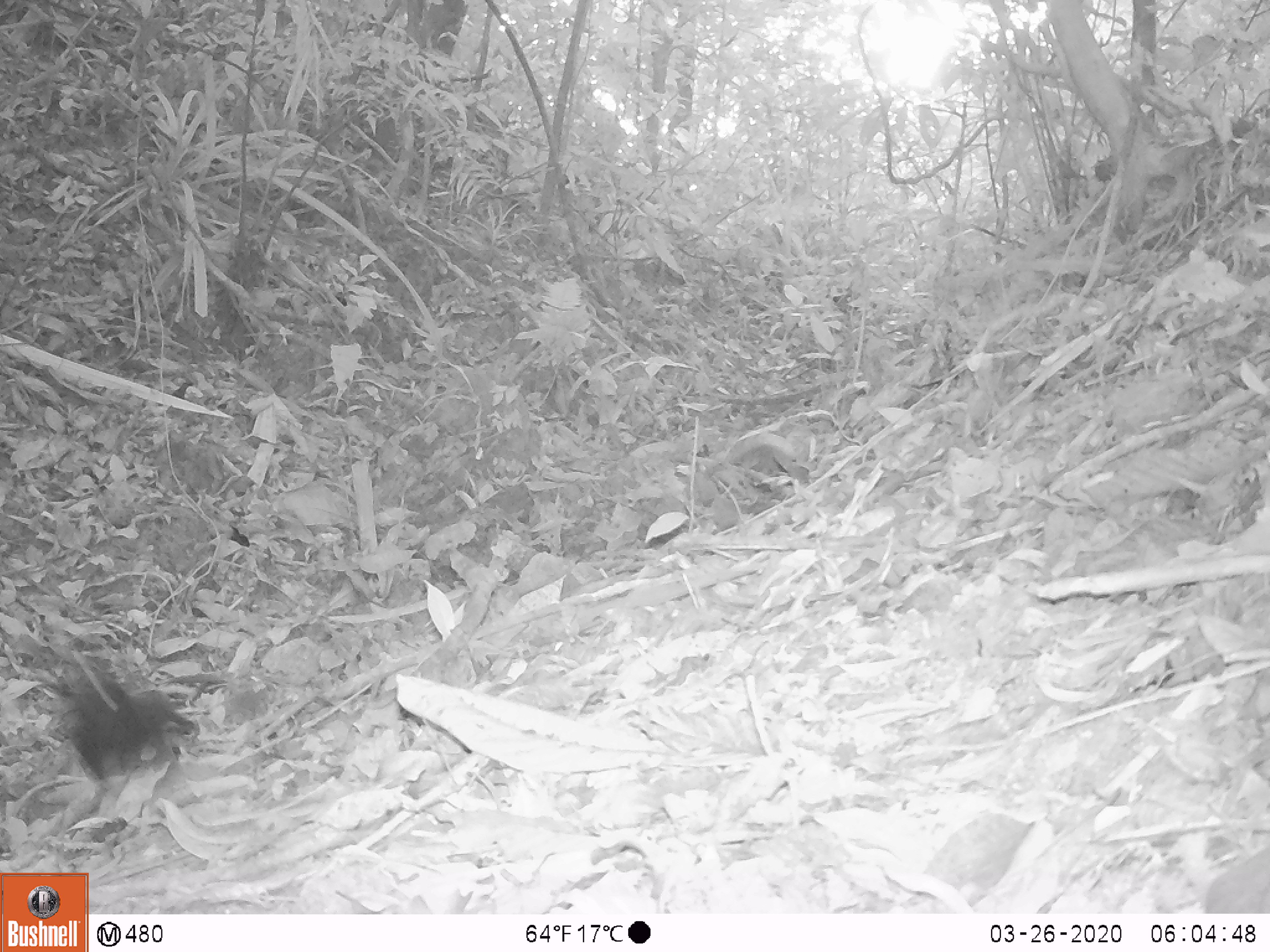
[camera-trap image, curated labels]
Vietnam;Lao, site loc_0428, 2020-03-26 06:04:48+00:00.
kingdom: Animalia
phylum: Chordata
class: Mammalia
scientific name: Mammalia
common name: mammal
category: unidentified small mammal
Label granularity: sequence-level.